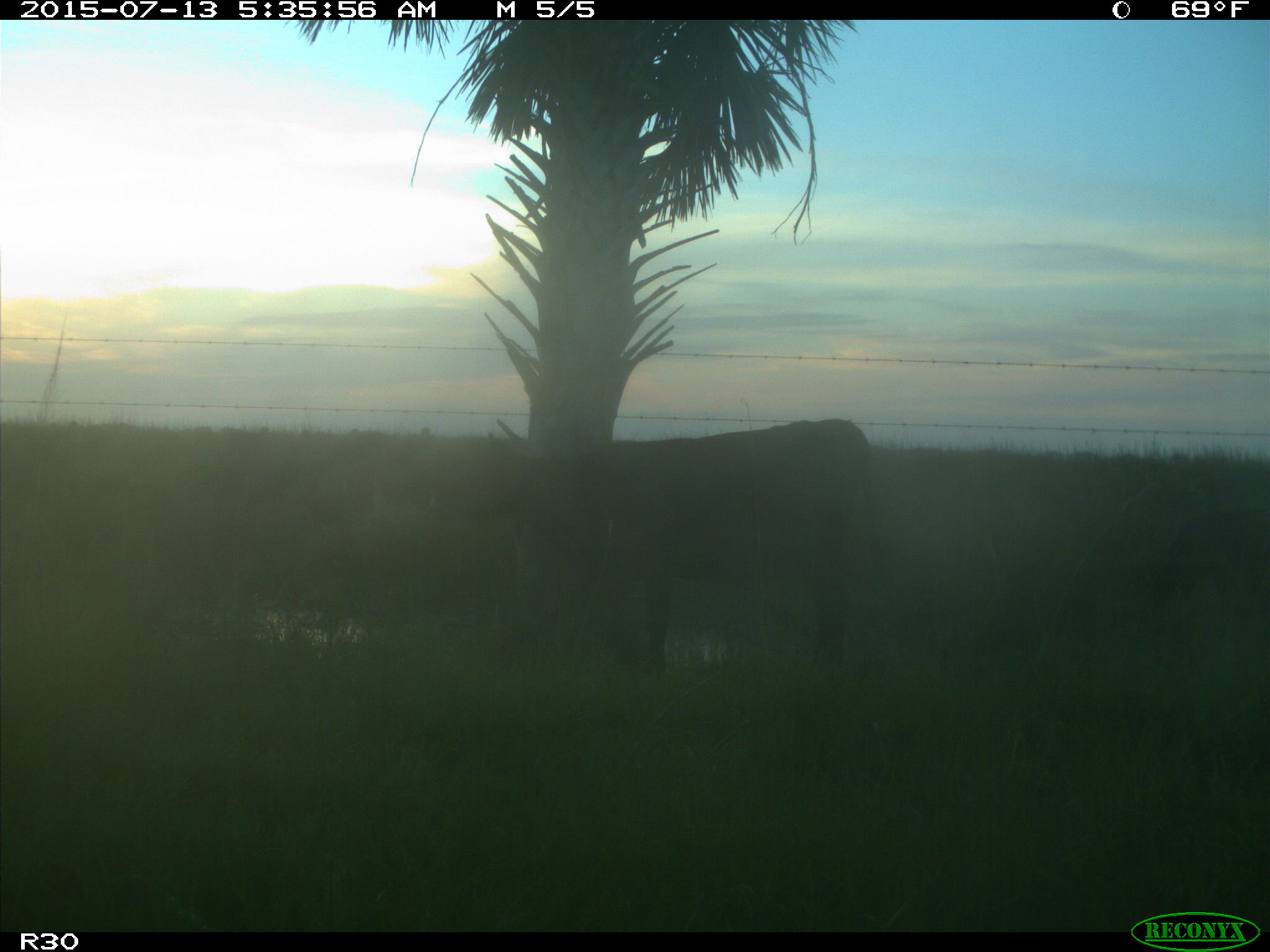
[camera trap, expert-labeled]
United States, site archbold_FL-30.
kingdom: Animalia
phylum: Chordata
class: Mammalia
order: Artiodactyla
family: Bovidae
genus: Bos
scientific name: Bos taurus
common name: domestic cow